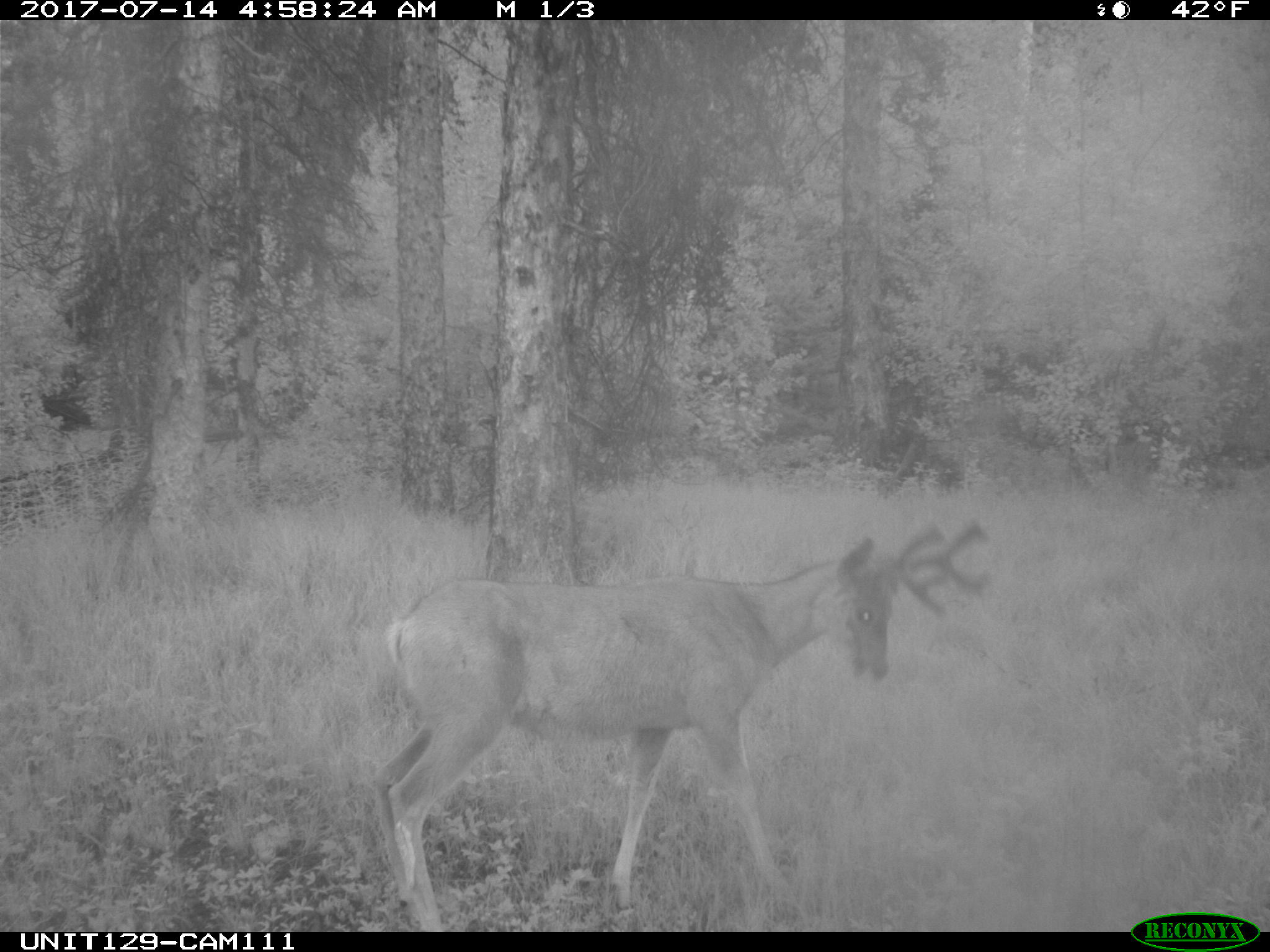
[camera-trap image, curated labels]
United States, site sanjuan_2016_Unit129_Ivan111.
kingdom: Animalia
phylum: Chordata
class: Mammalia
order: Artiodactyla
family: Cervidae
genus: Odocoileus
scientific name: Odocoileus hemionus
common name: mule deer